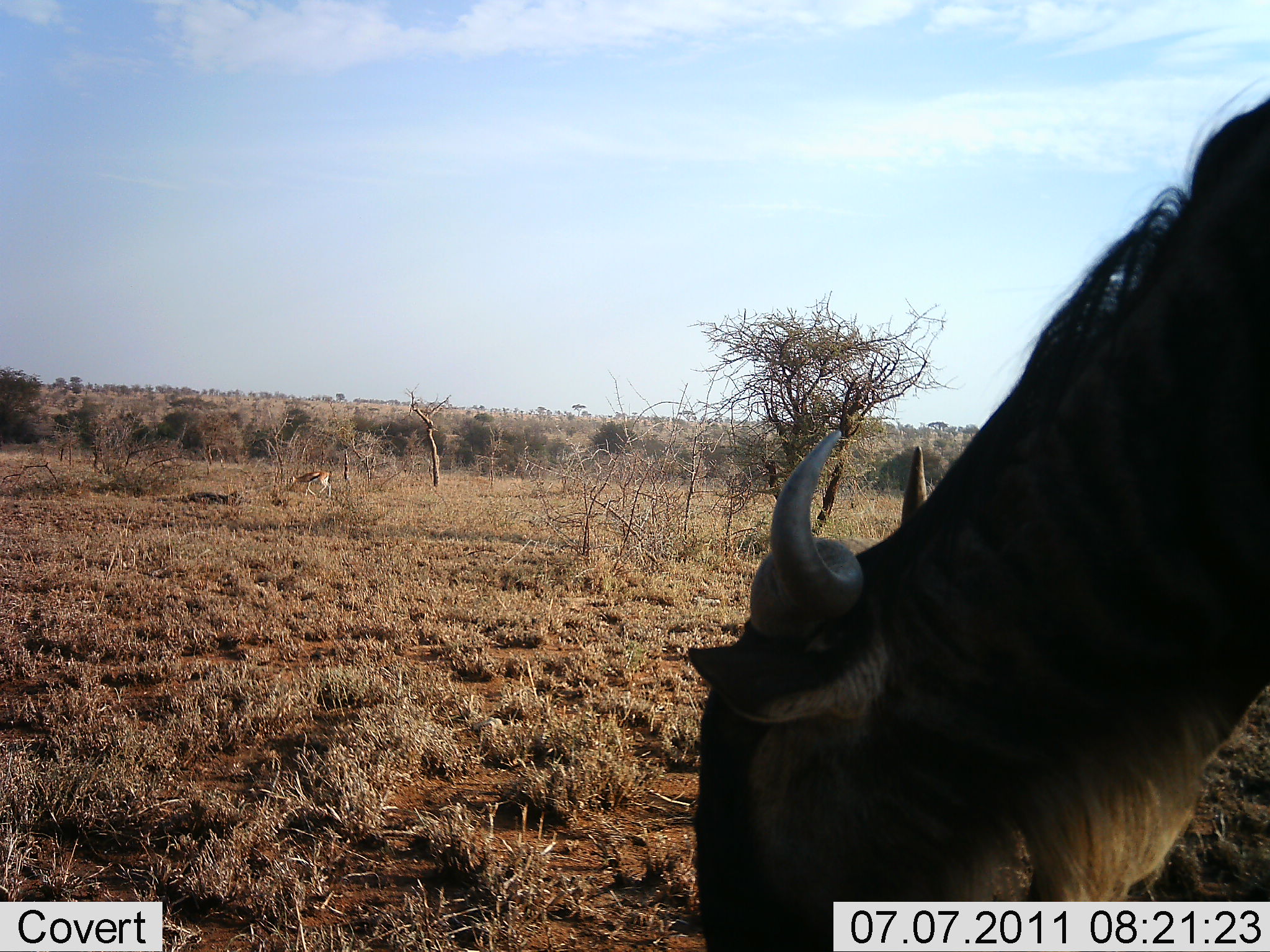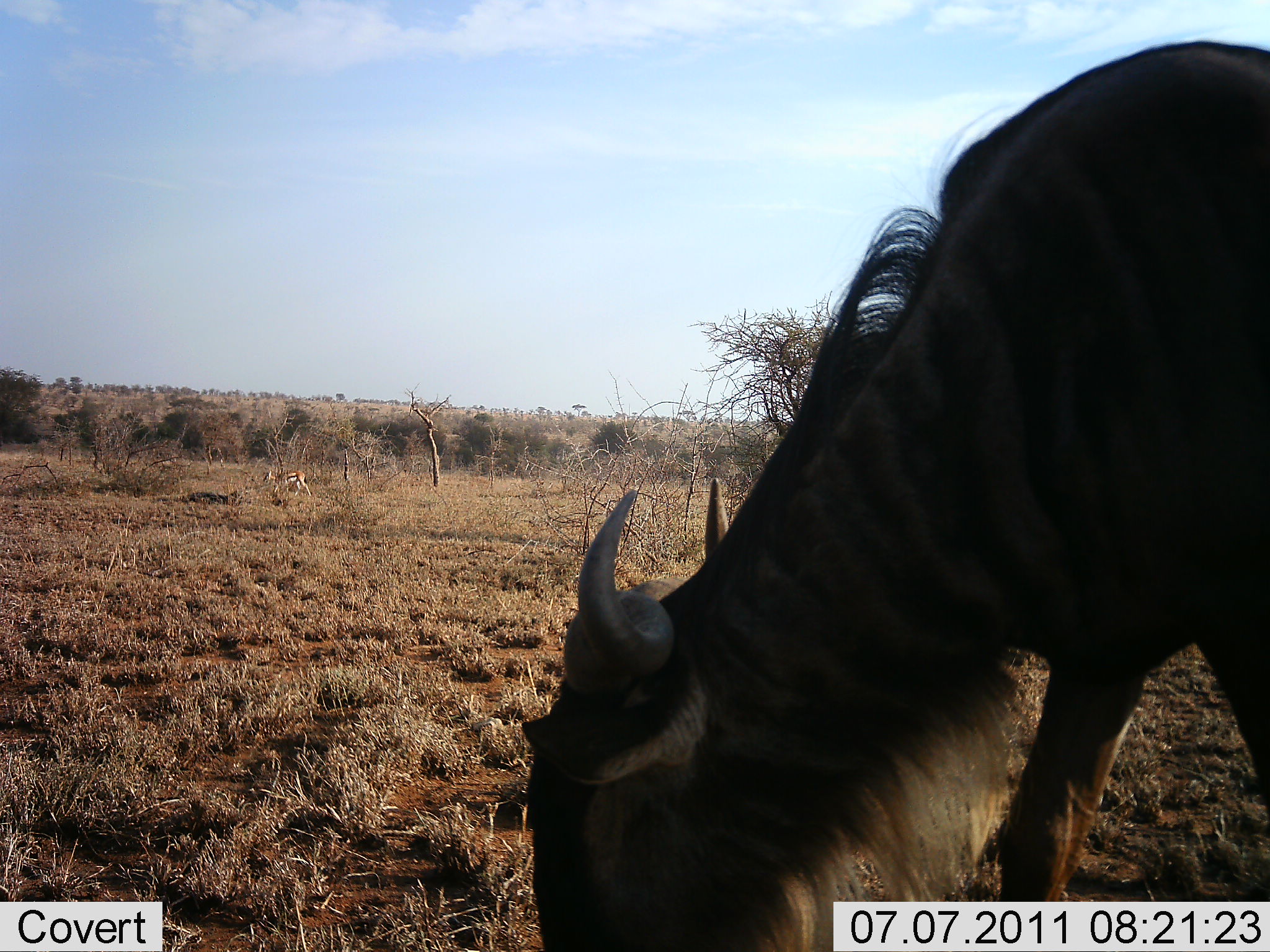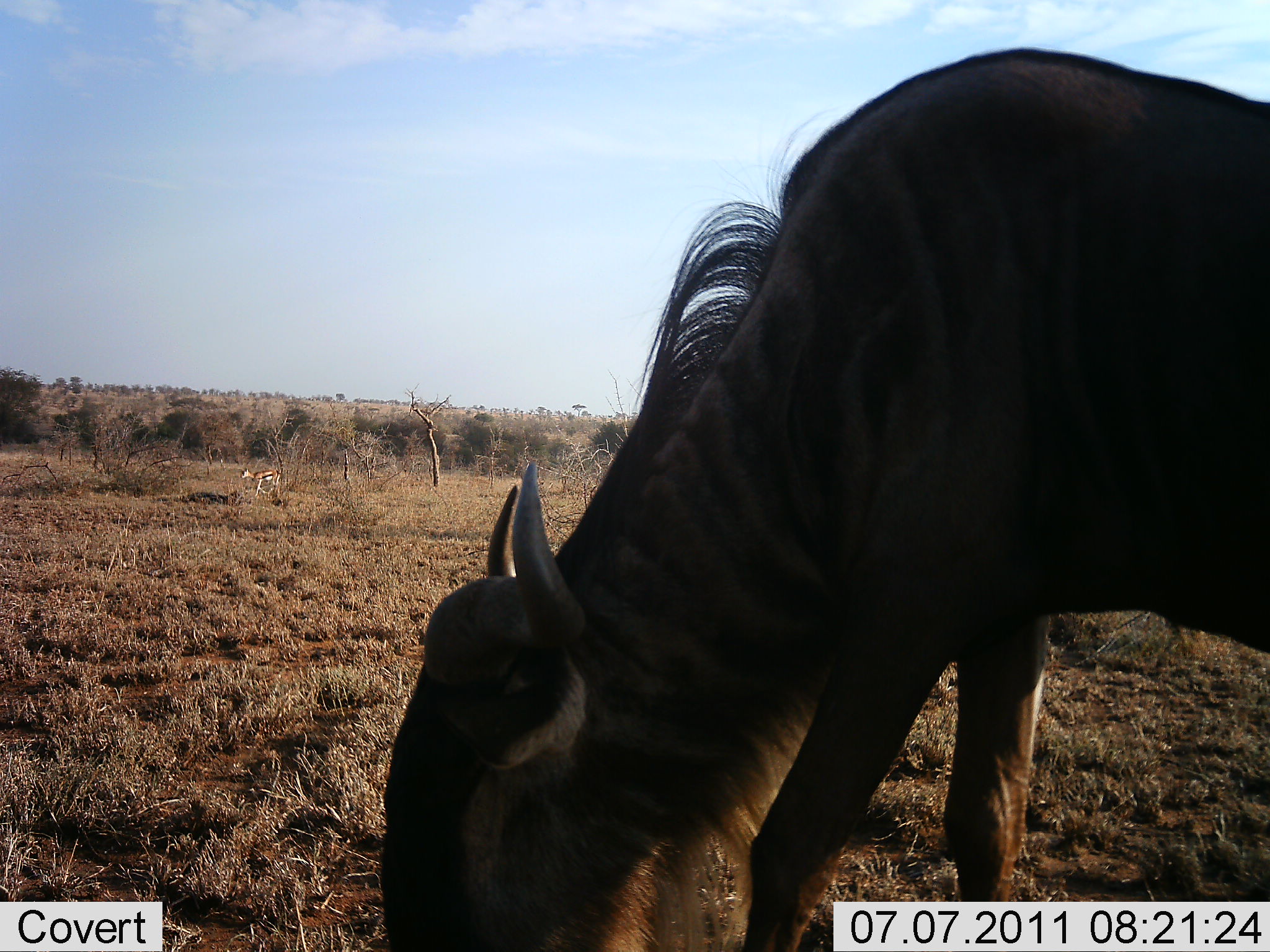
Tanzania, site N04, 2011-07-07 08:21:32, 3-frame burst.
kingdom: Animalia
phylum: Chordata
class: Mammalia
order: Artiodactyla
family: Bovidae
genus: Eudorcas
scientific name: Eudorcas thomsonii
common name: thomson's gazelle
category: gazellethomsons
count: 1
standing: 0%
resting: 0%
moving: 92%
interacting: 0%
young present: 0%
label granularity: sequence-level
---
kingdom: Animalia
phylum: Chordata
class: Mammalia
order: Artiodactyla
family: Bovidae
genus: Connochaetes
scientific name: Connochaetes taurinus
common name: blue wildebeest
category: wildebeest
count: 1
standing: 12%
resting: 0%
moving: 19%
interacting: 0%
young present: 0%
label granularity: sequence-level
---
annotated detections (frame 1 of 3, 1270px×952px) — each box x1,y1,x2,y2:
animal: 678,94,1270,952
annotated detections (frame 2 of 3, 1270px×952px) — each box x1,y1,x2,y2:
animal: 515,35,1269,952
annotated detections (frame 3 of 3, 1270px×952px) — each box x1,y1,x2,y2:
animal: 368,44,1270,952